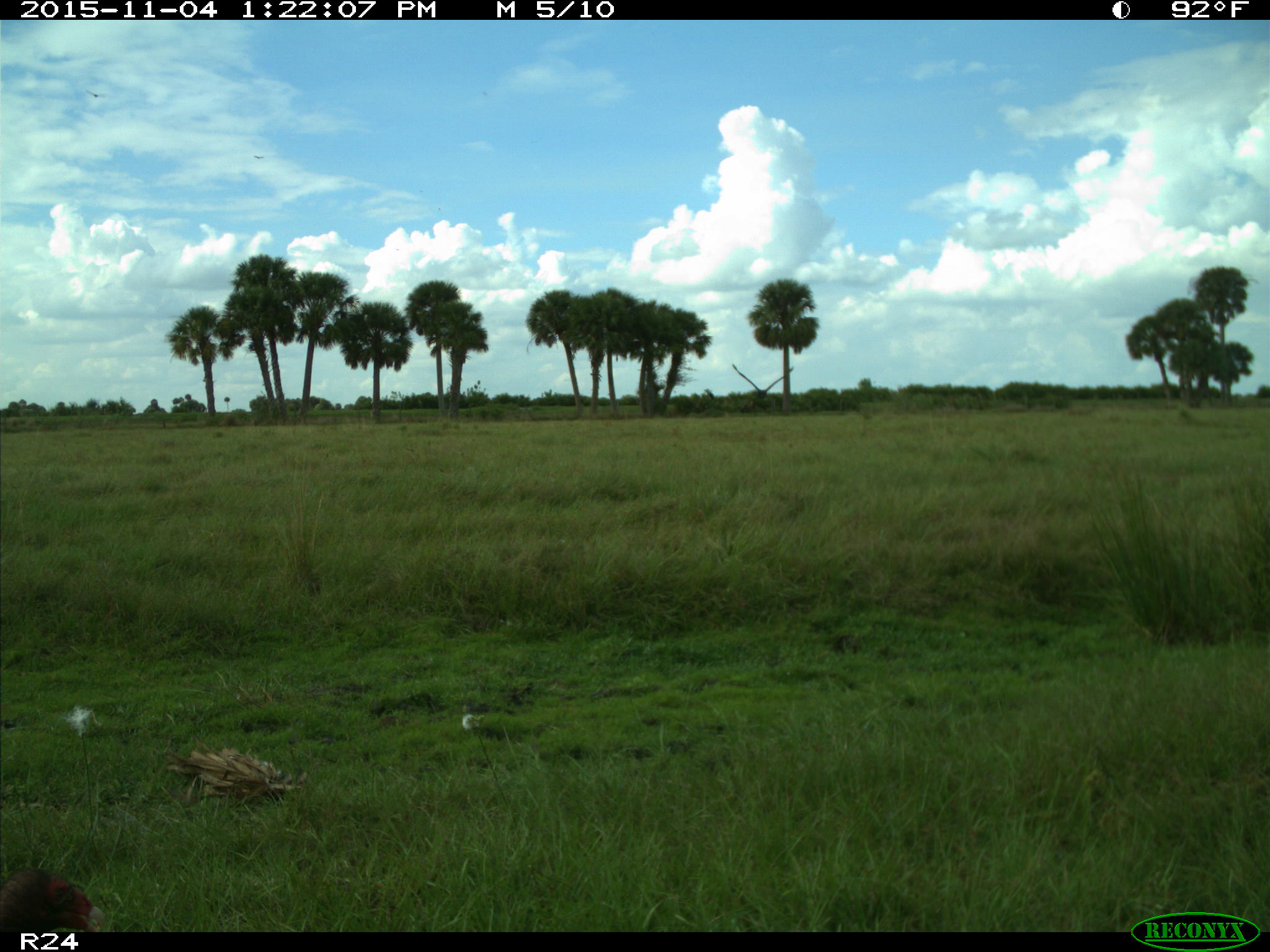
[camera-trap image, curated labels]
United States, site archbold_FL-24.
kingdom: Animalia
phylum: Chordata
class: Aves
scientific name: Aves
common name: birds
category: unidentified bird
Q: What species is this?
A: Unidentified bird (birds) (Aves).